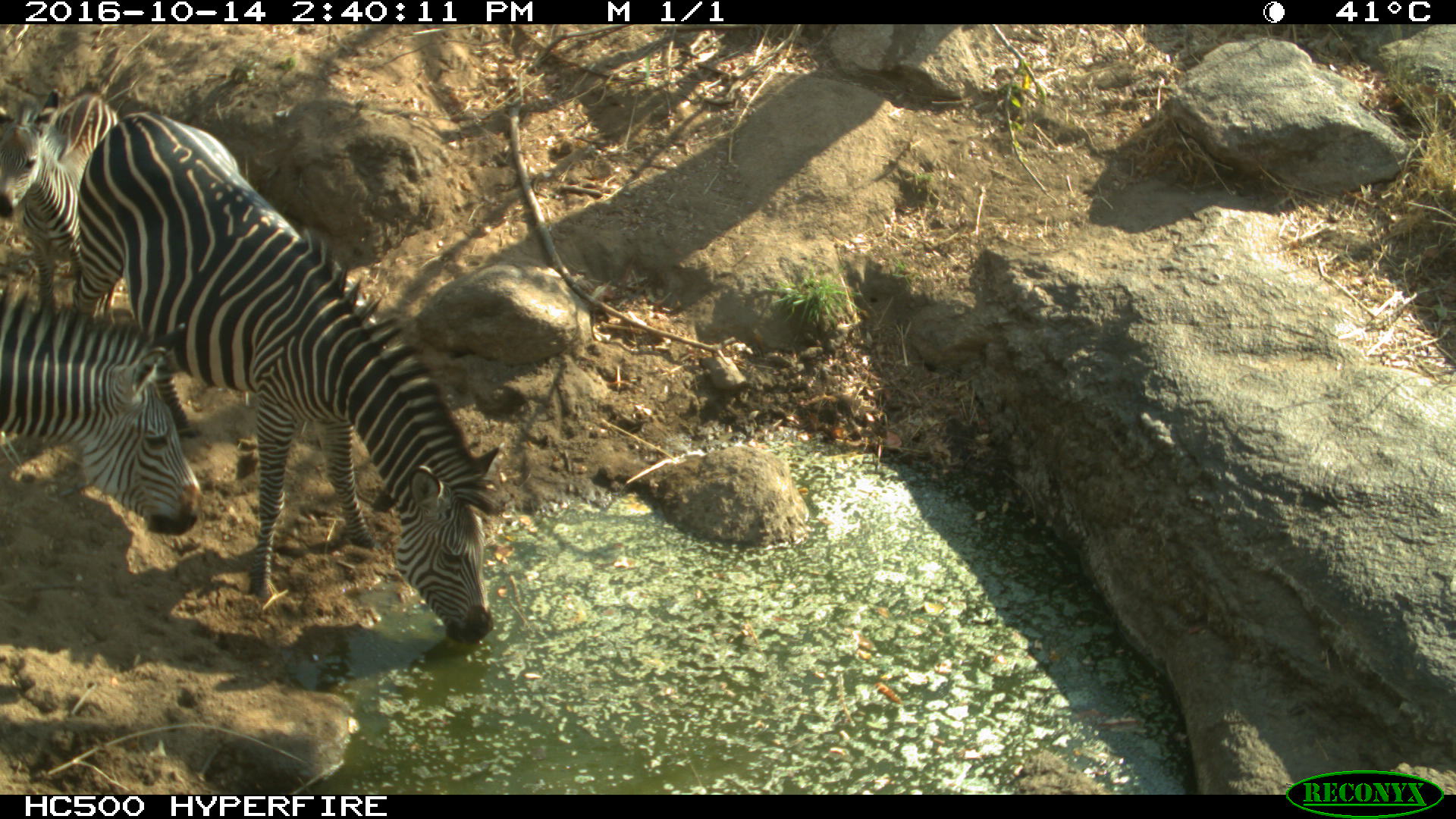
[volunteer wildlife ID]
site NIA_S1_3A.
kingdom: Animalia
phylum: Chordata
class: Mammalia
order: Perissodactyla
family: Equidae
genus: Equus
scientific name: Equus quagga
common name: plains zebra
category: zebraplains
Zebraplains (plains zebra) (Equus quagga), count 3. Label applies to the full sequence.